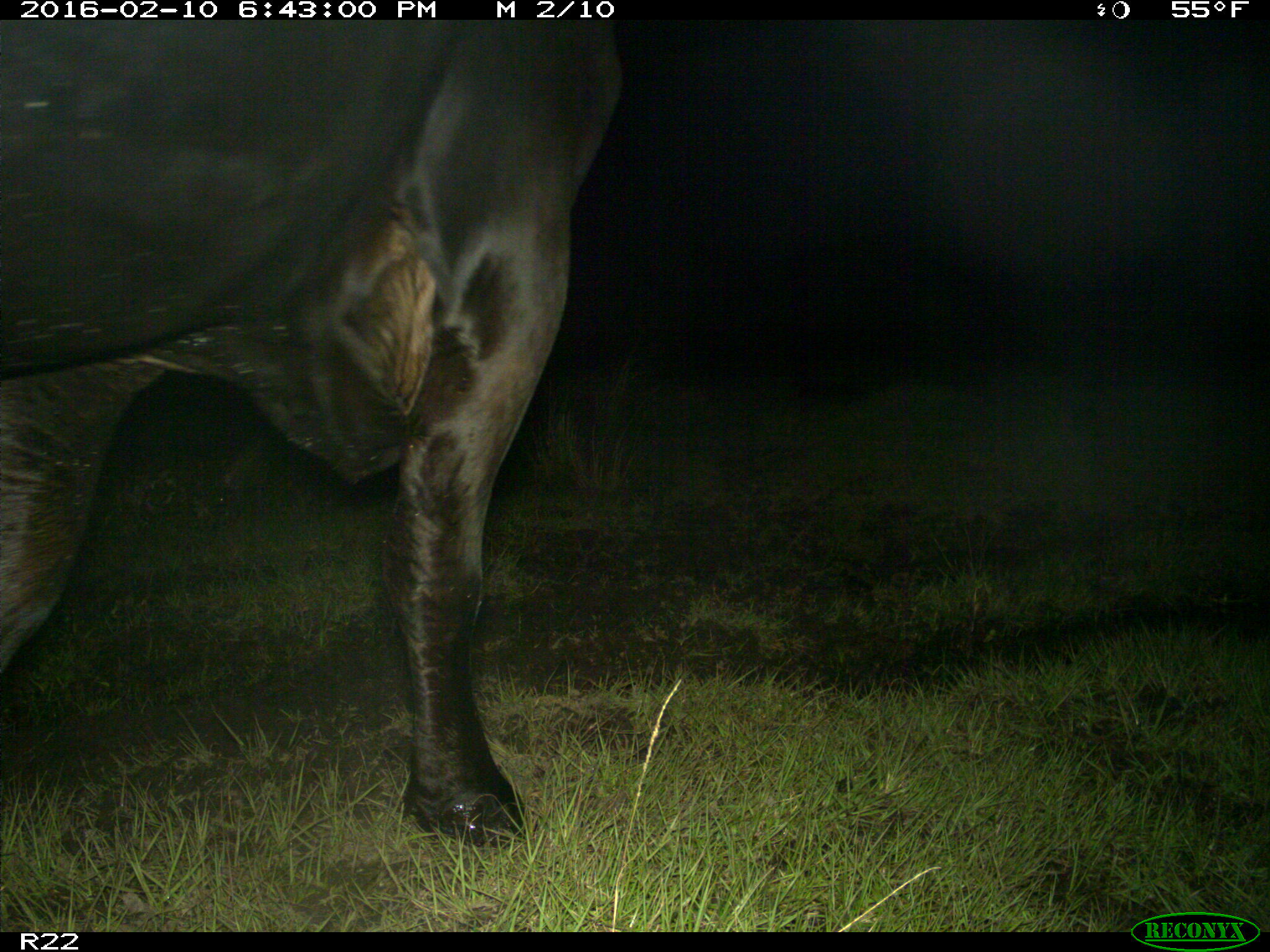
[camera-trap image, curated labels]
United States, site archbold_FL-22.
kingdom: Animalia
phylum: Chordata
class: Mammalia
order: Artiodactyla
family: Bovidae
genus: Bos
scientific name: Bos taurus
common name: domestic cow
Bos taurus (domestic cow).